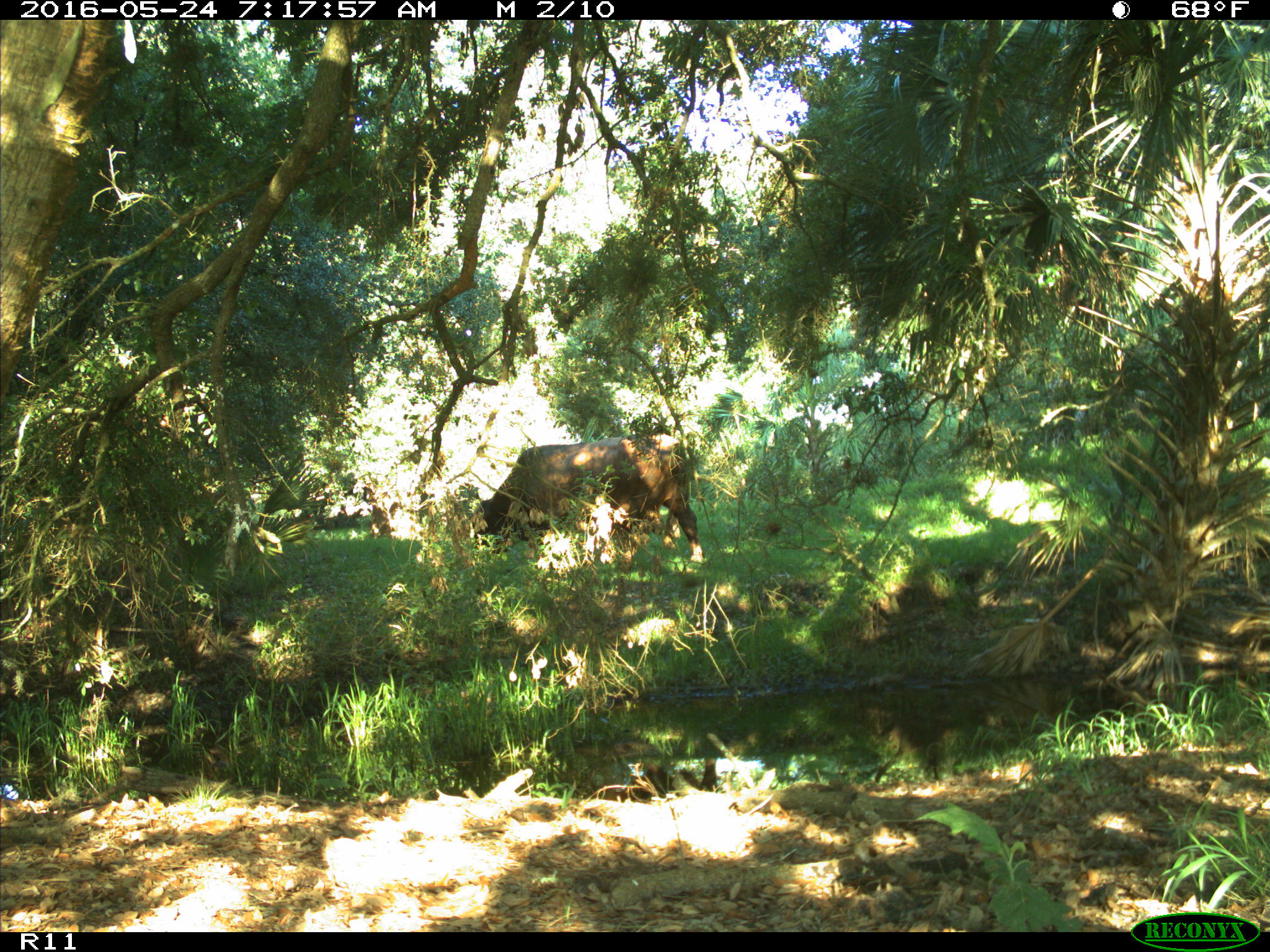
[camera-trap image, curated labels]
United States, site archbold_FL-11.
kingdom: Animalia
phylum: Chordata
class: Mammalia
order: Artiodactyla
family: Bovidae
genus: Bos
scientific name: Bos taurus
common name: domestic cow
Bos taurus (domestic cow).